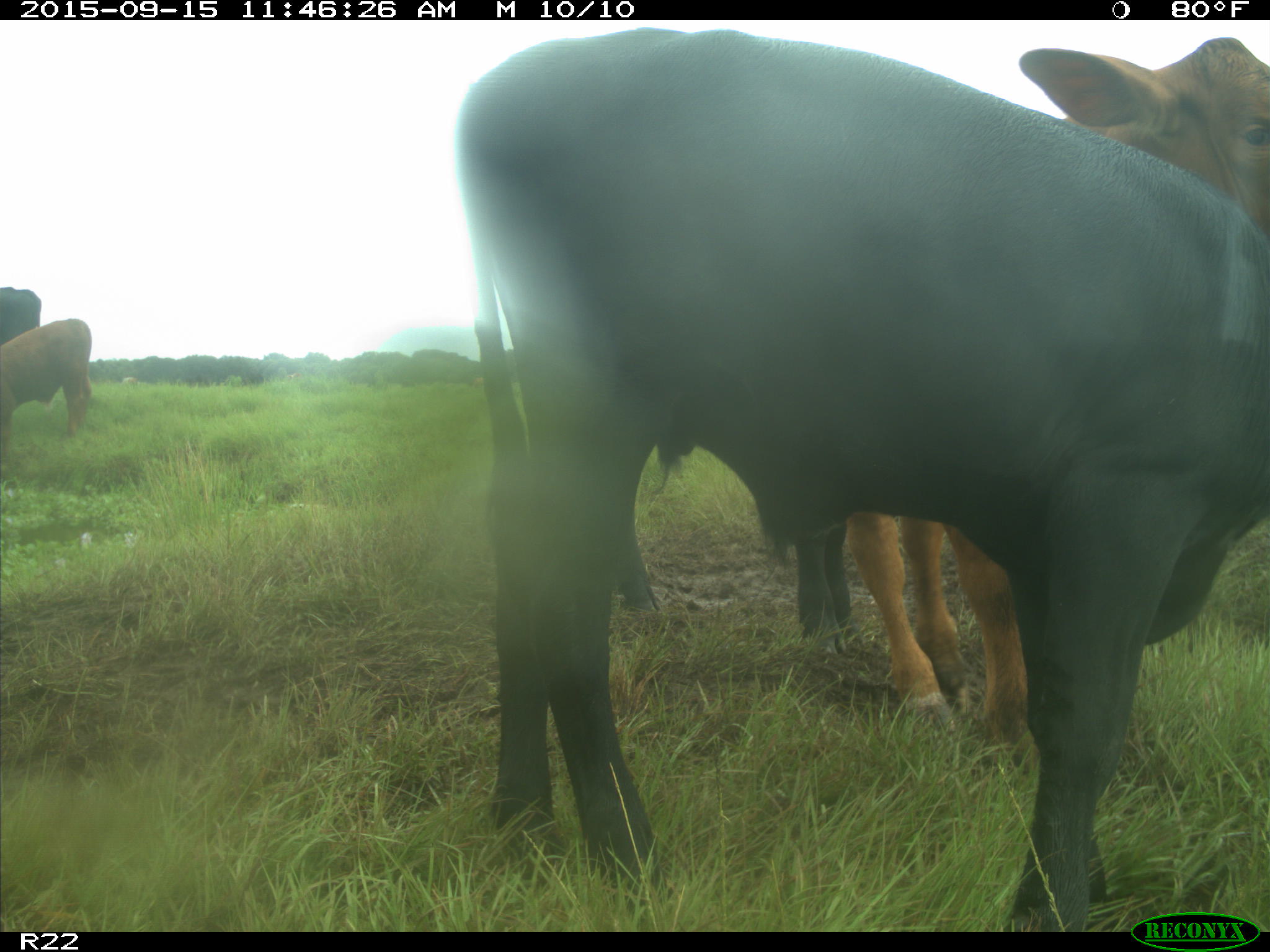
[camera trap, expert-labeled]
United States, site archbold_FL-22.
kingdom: Animalia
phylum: Chordata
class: Mammalia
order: Artiodactyla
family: Bovidae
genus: Bos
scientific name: Bos taurus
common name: domestic cow